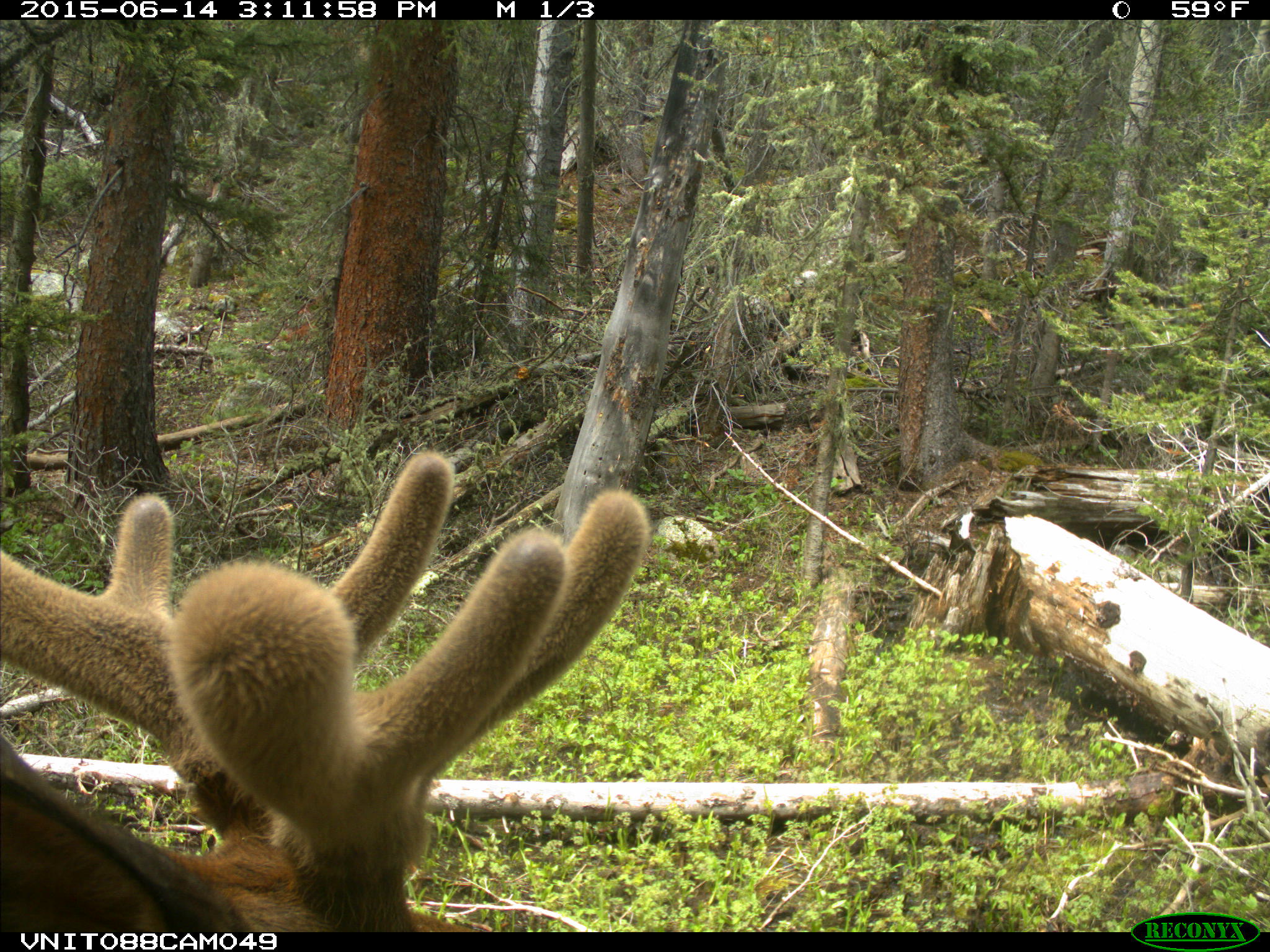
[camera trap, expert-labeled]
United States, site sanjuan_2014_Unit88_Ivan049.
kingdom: Animalia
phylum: Chordata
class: Mammalia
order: Artiodactyla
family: Cervidae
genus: Cervus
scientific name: Cervus elaphus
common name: red deer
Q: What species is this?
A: Cervus elaphus (red deer).